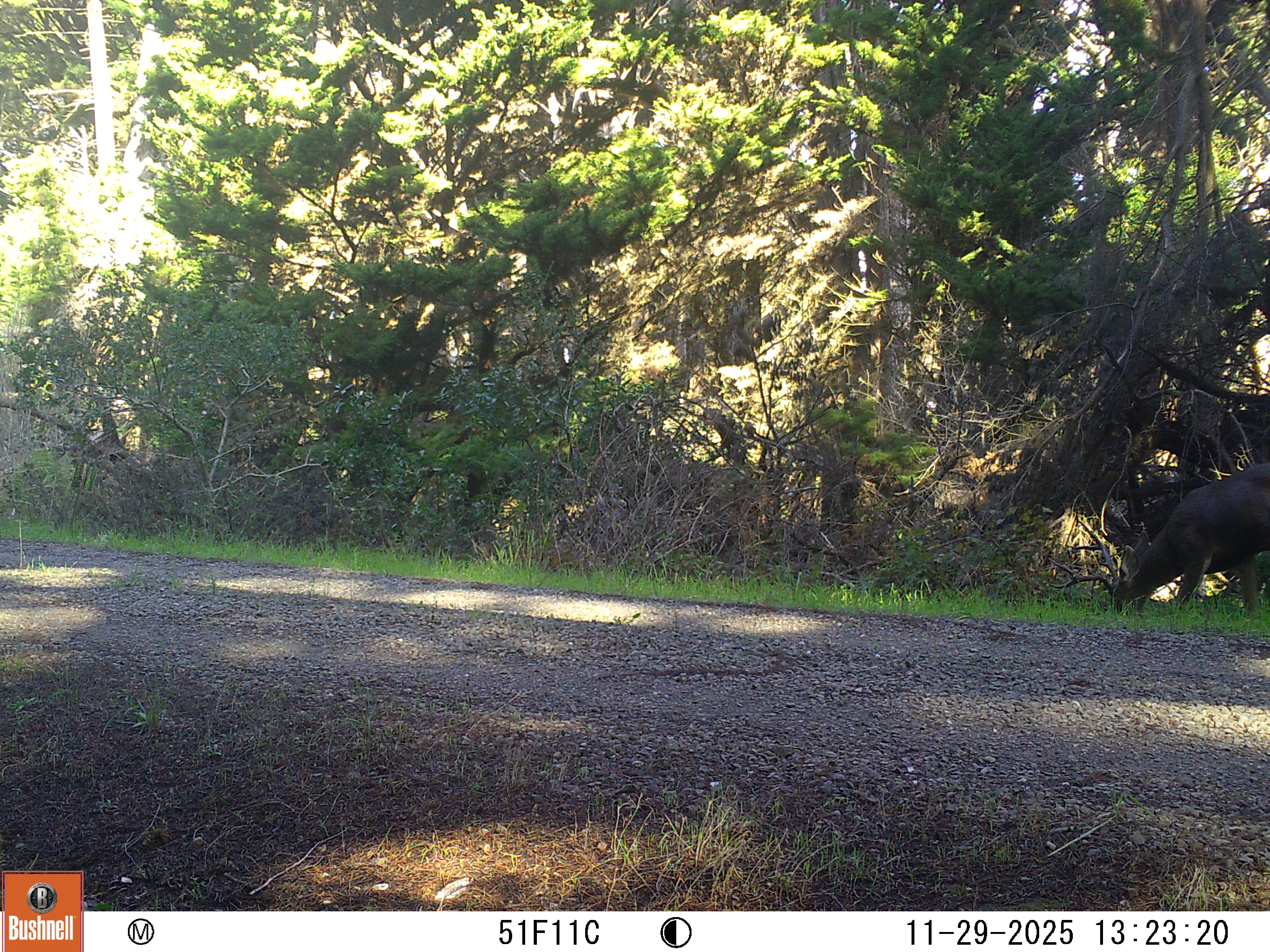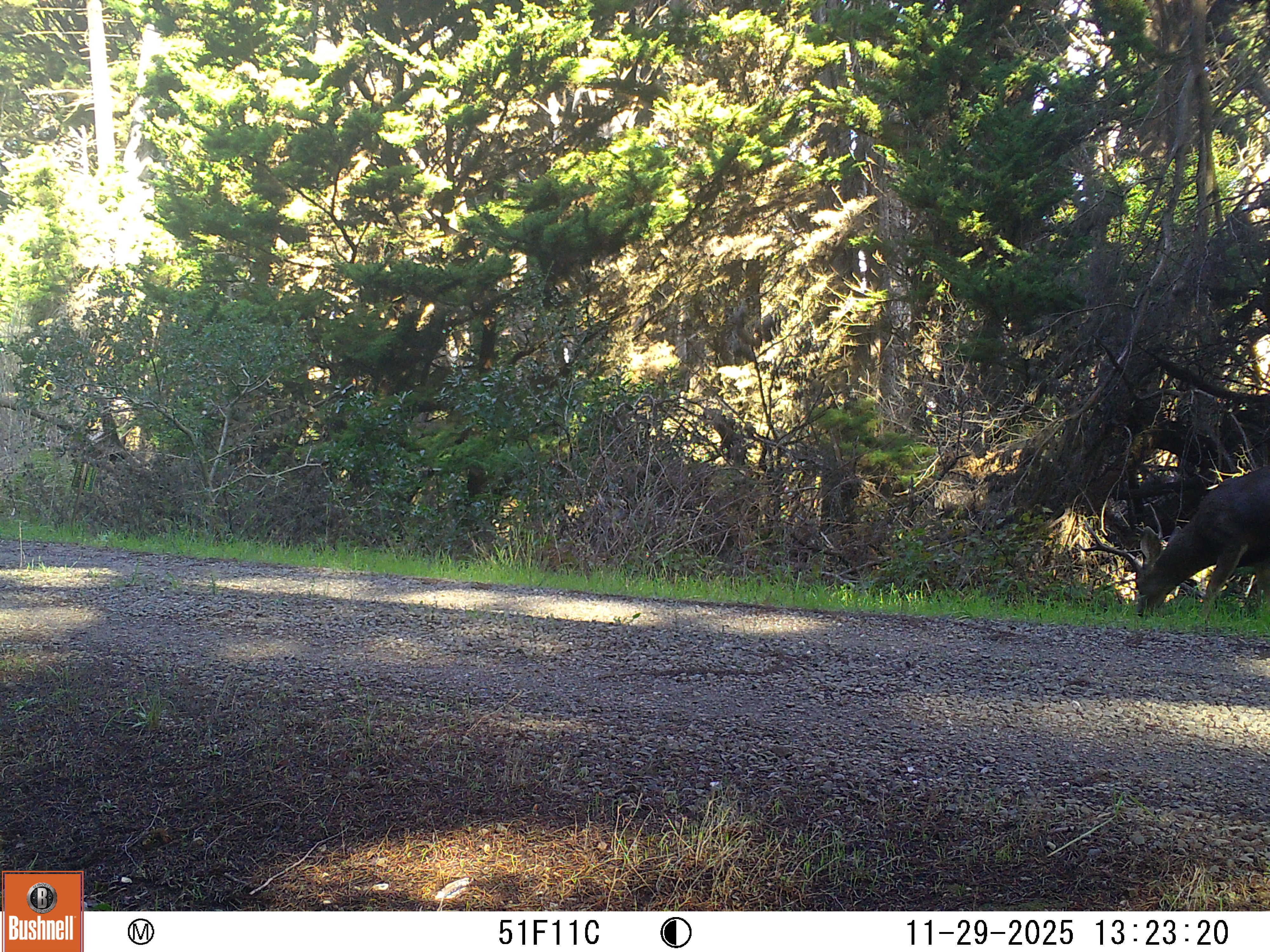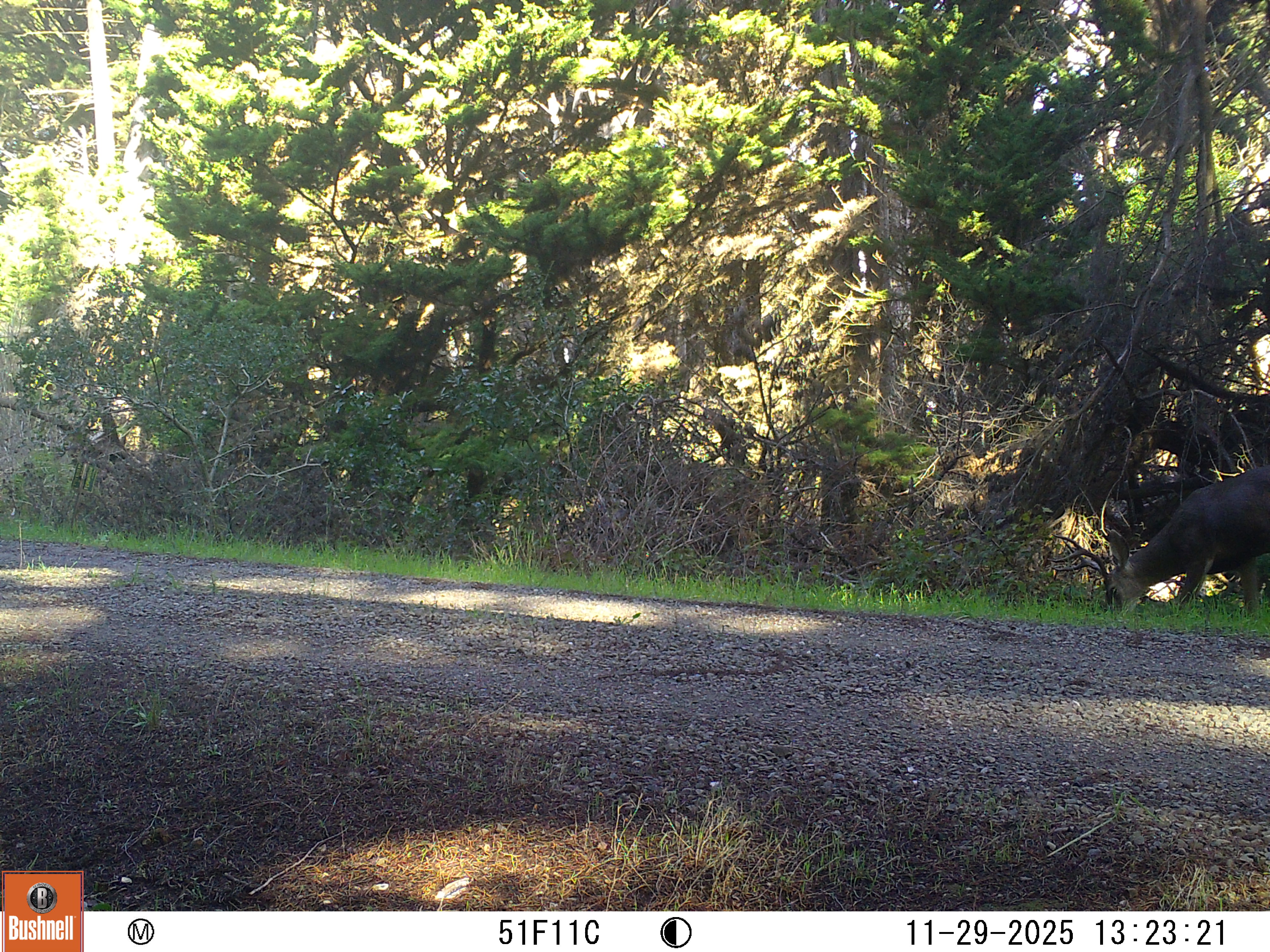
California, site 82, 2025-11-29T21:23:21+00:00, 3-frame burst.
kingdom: Animalia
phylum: Chordata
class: Mammalia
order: Artiodactyla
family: Cervidae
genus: Odocoileus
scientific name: Odocoileus hemionus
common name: mule deer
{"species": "mule deer (Odocoileus hemionus)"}